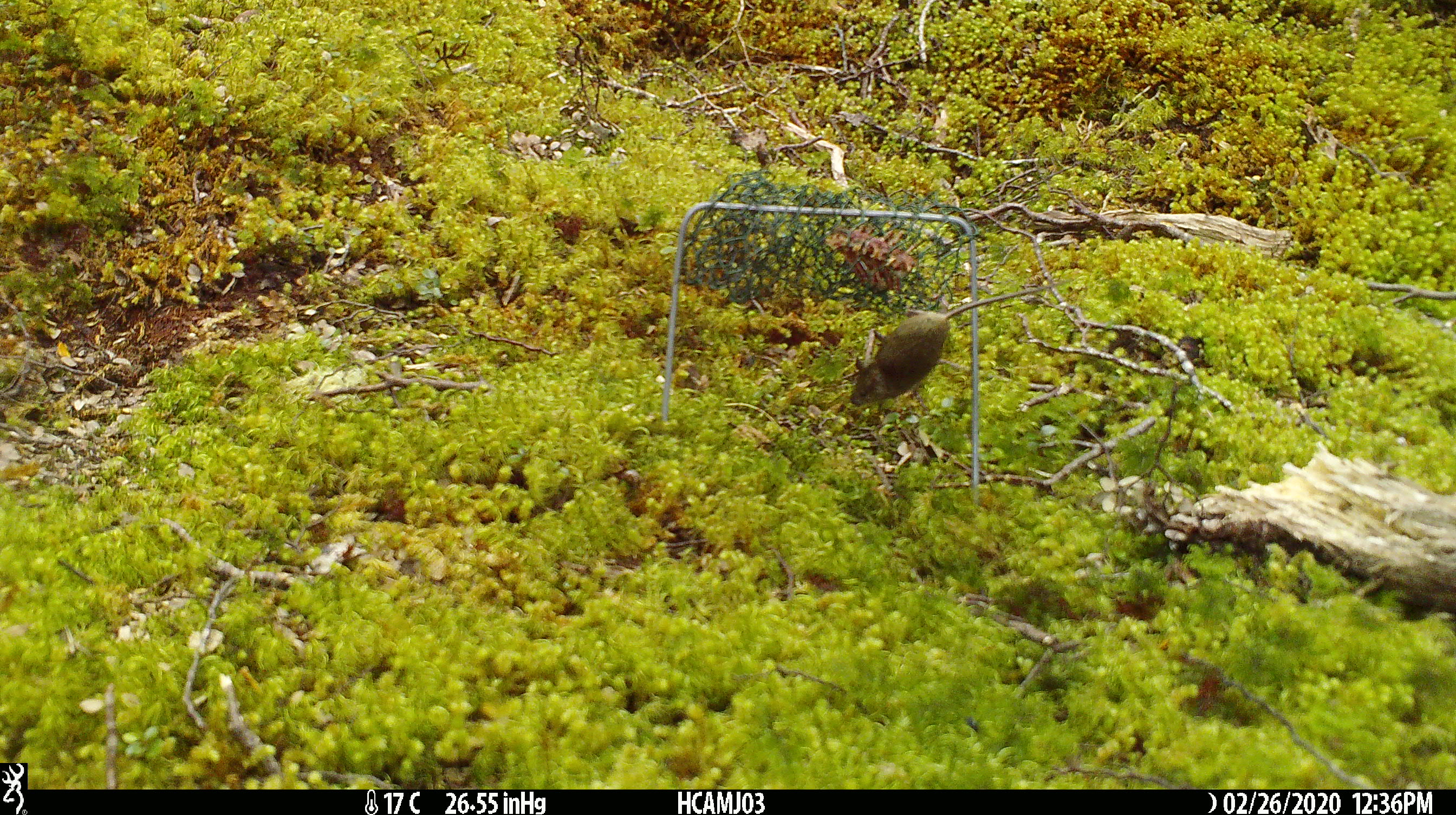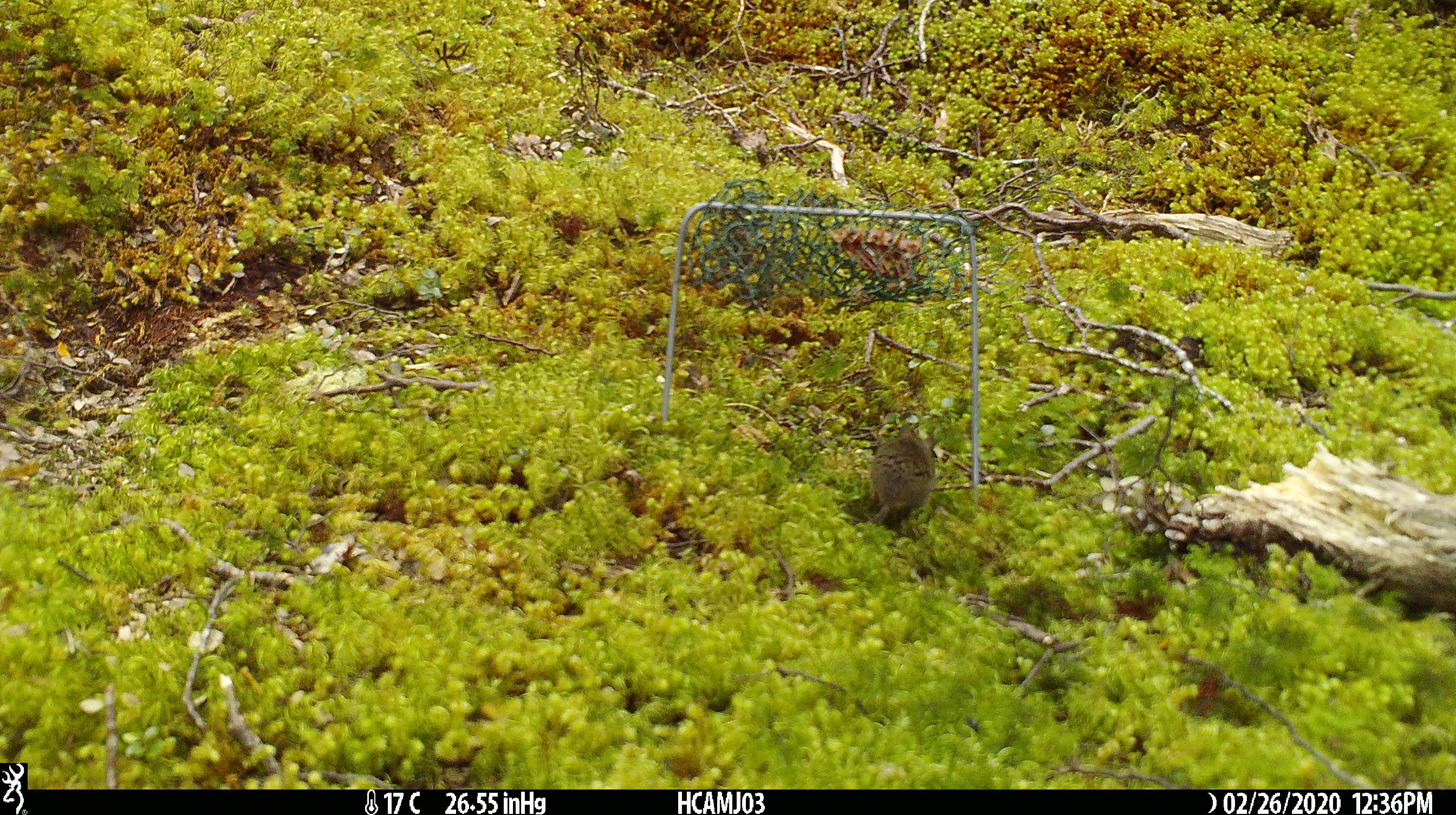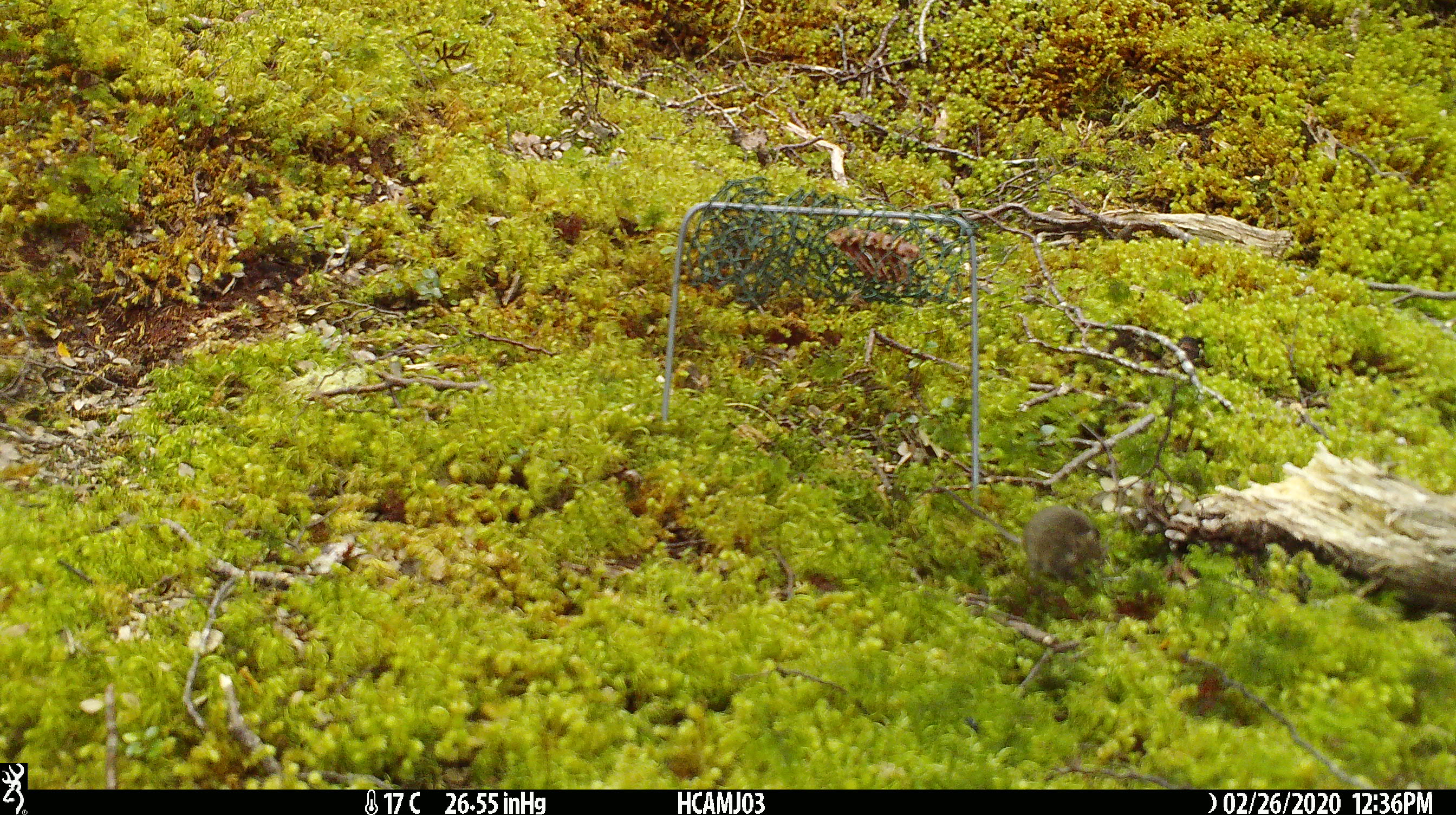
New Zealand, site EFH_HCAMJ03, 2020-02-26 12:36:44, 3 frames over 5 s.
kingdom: Animalia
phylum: Chordata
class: Mammalia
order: Rodentia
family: Muridae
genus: Mus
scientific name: Mus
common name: mouse